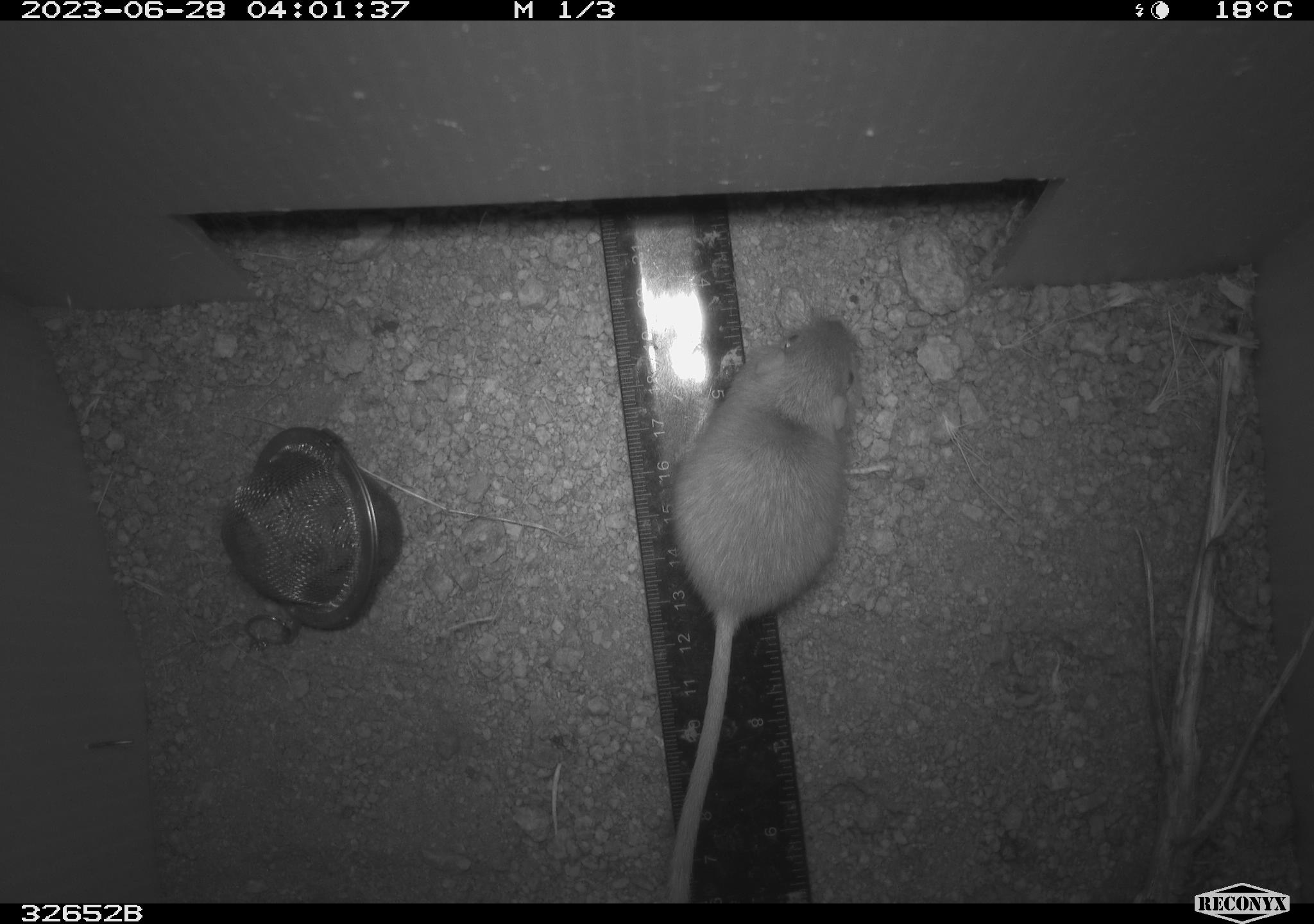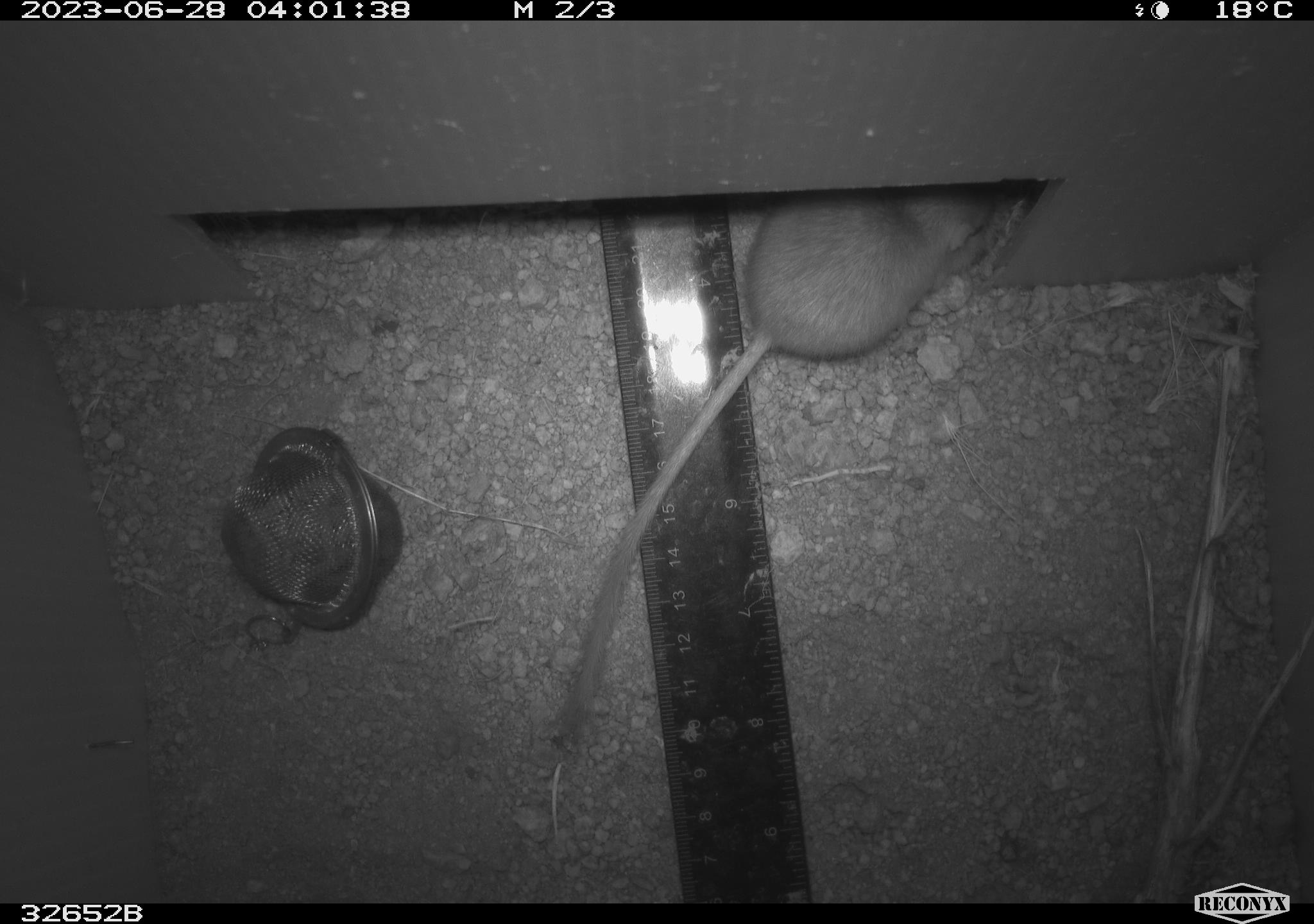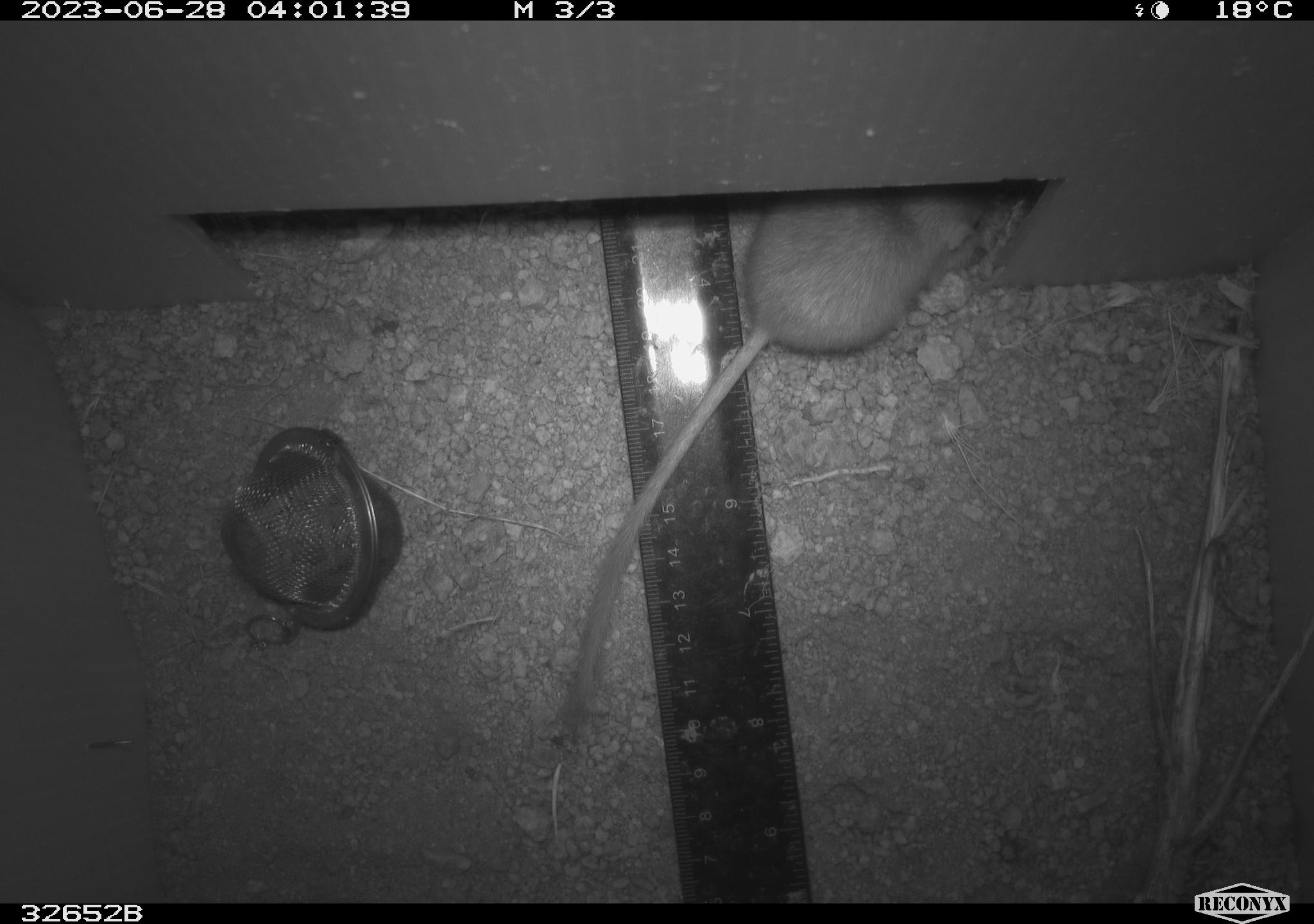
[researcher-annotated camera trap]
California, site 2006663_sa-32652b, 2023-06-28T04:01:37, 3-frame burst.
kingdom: Animalia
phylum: Chordata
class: Mammalia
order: Rodentia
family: Heteromyidae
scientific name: Heteromyidae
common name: kangaroo rats and pocket mice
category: heteromyidae family